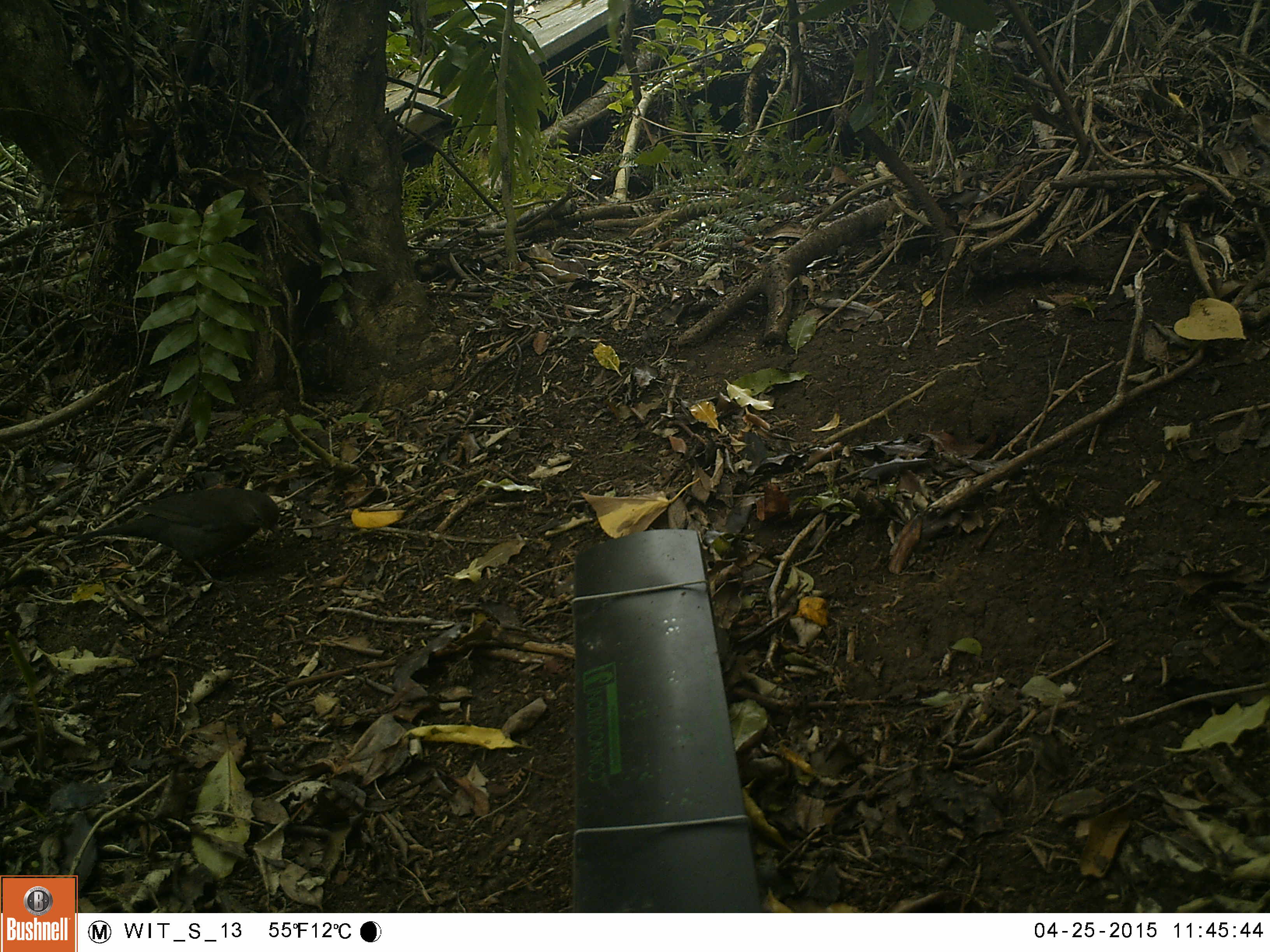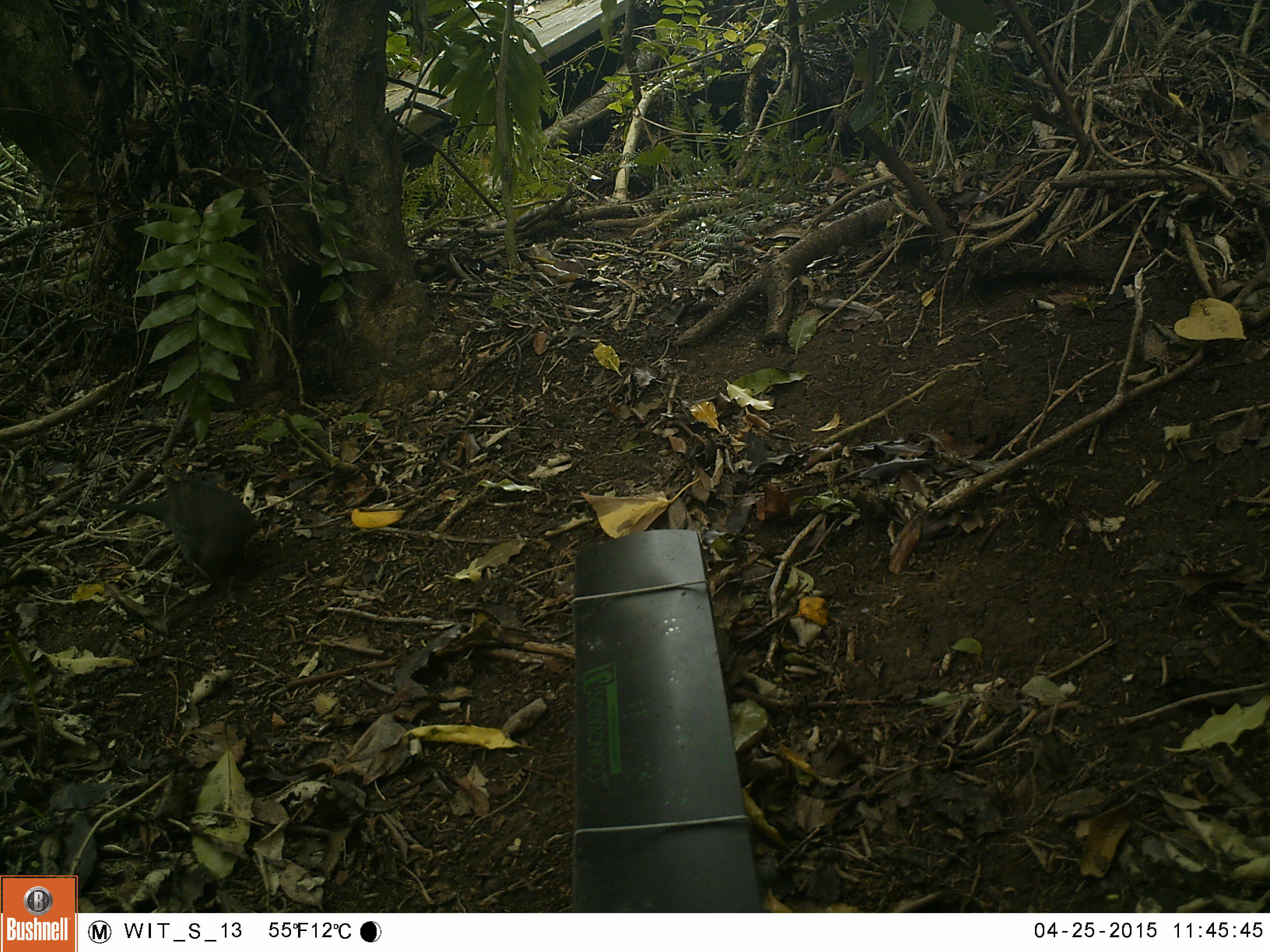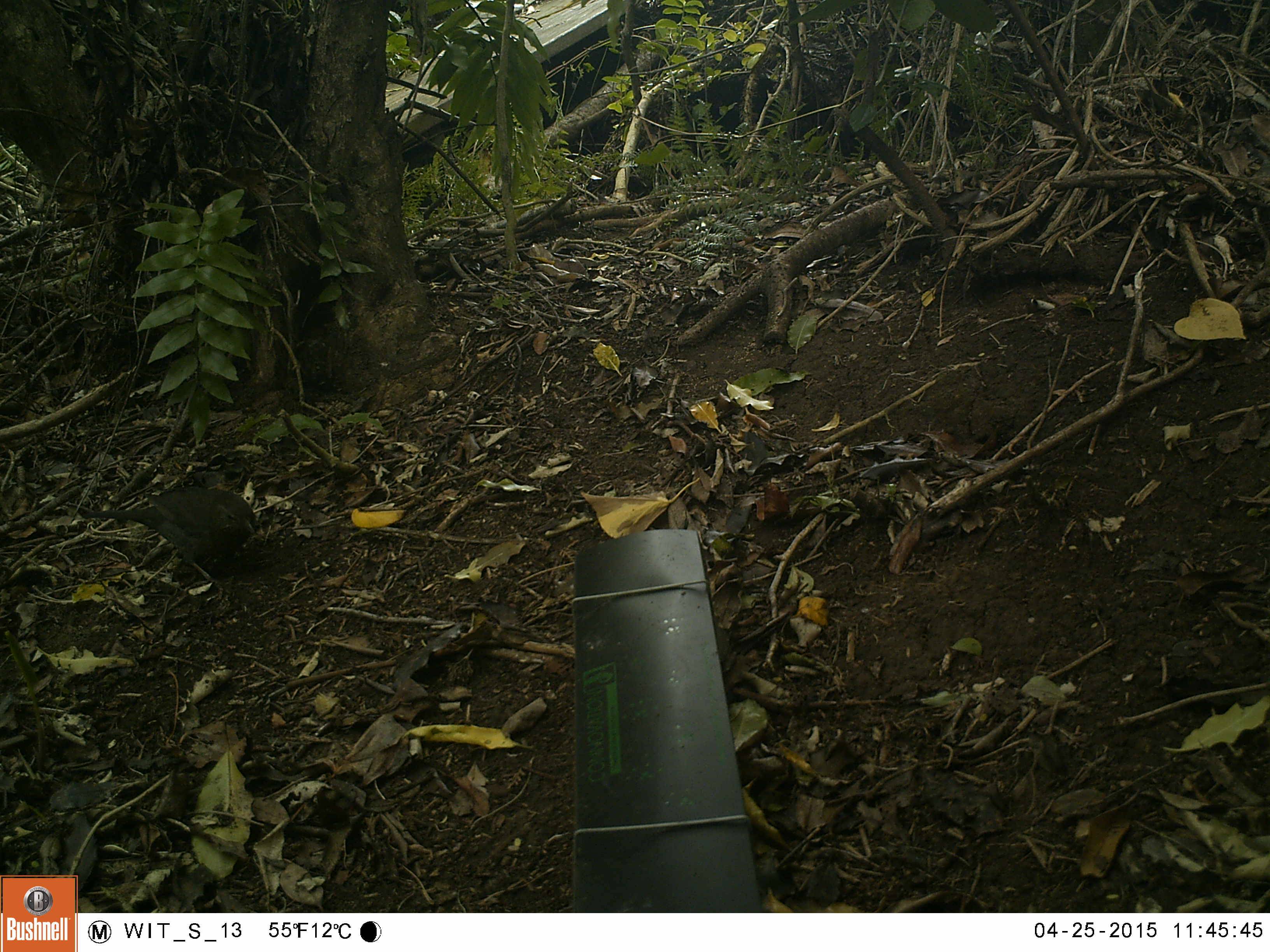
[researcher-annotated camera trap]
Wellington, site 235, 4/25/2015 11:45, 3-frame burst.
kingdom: Animalia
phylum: Chordata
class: Aves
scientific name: Aves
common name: bird